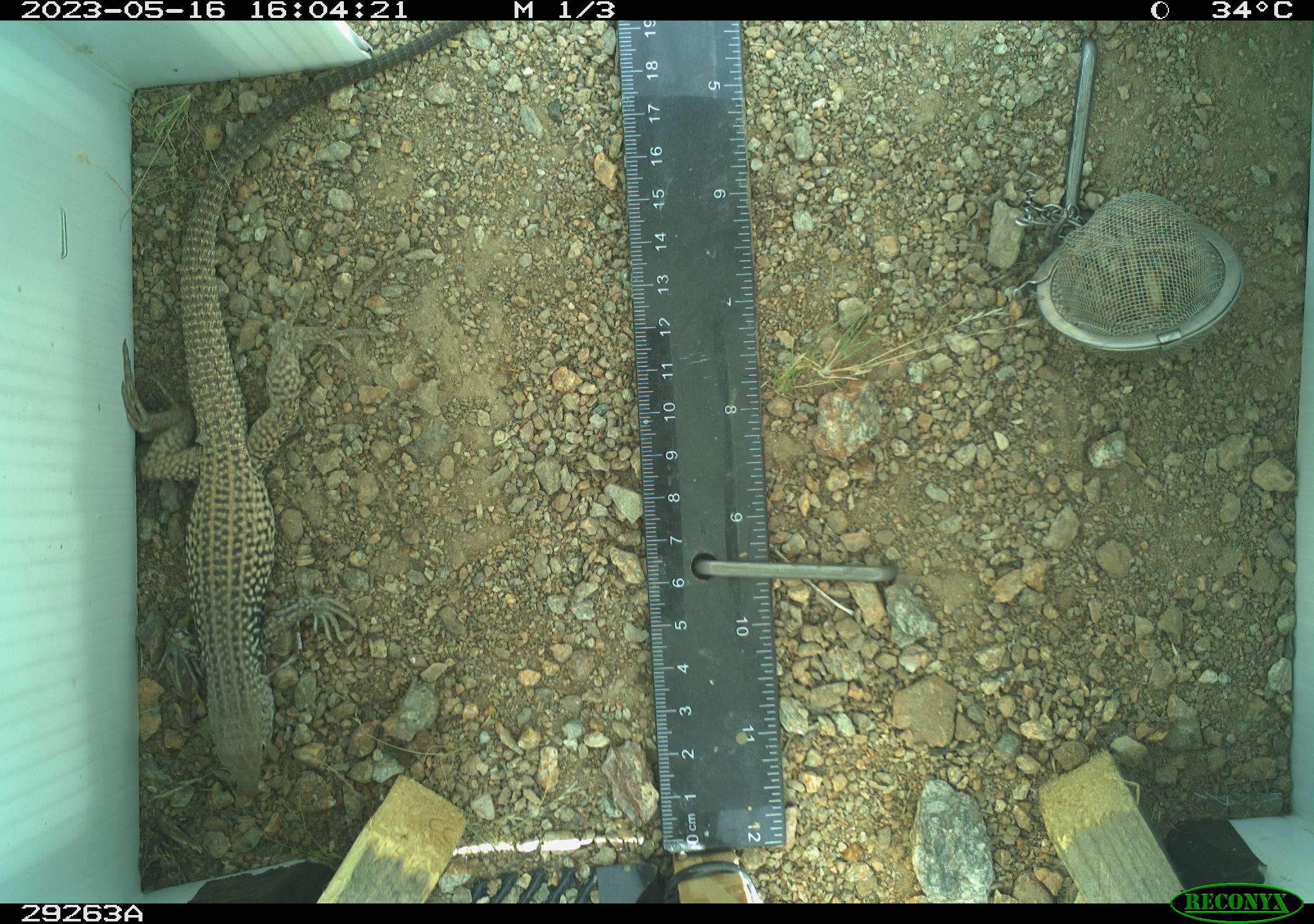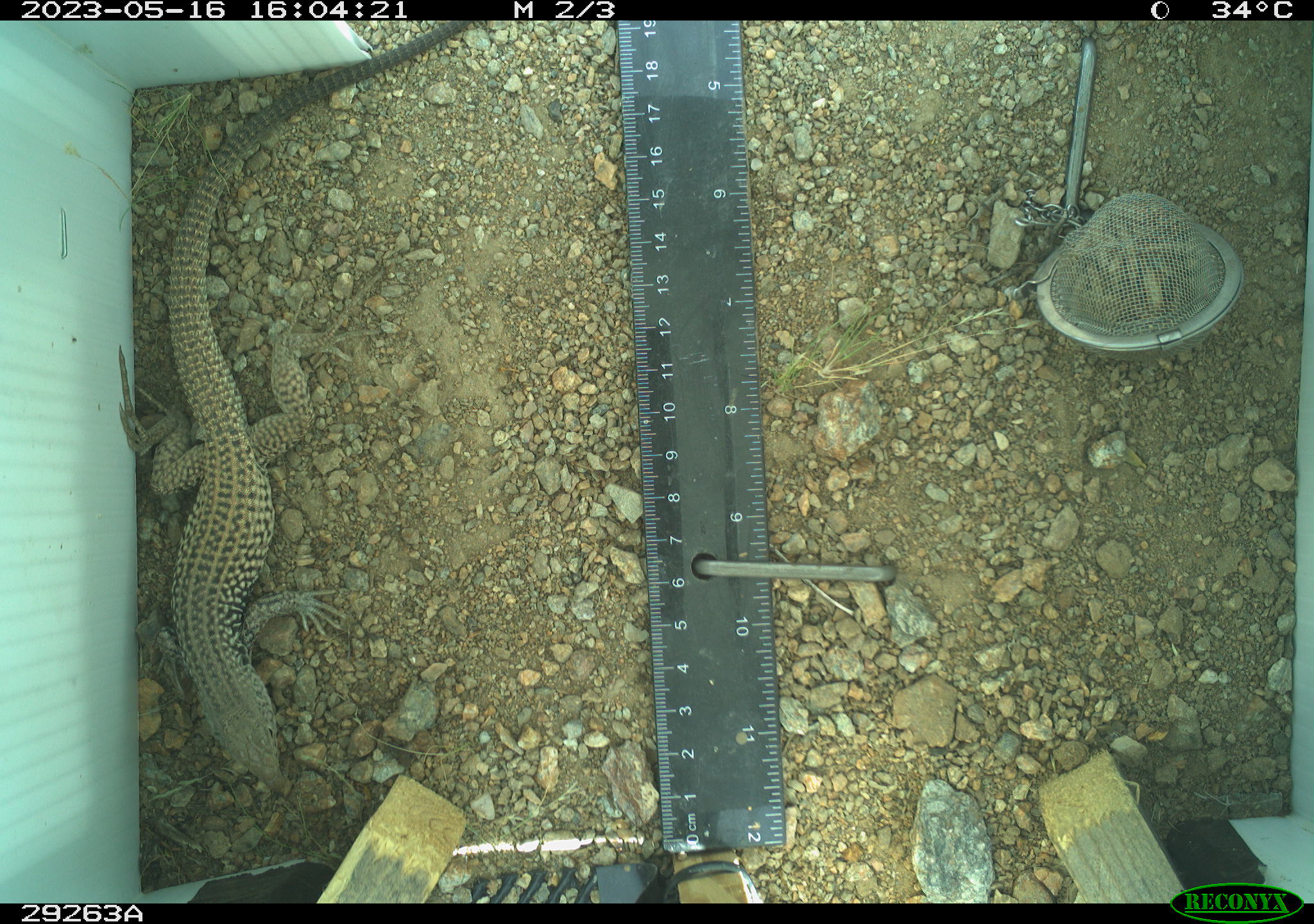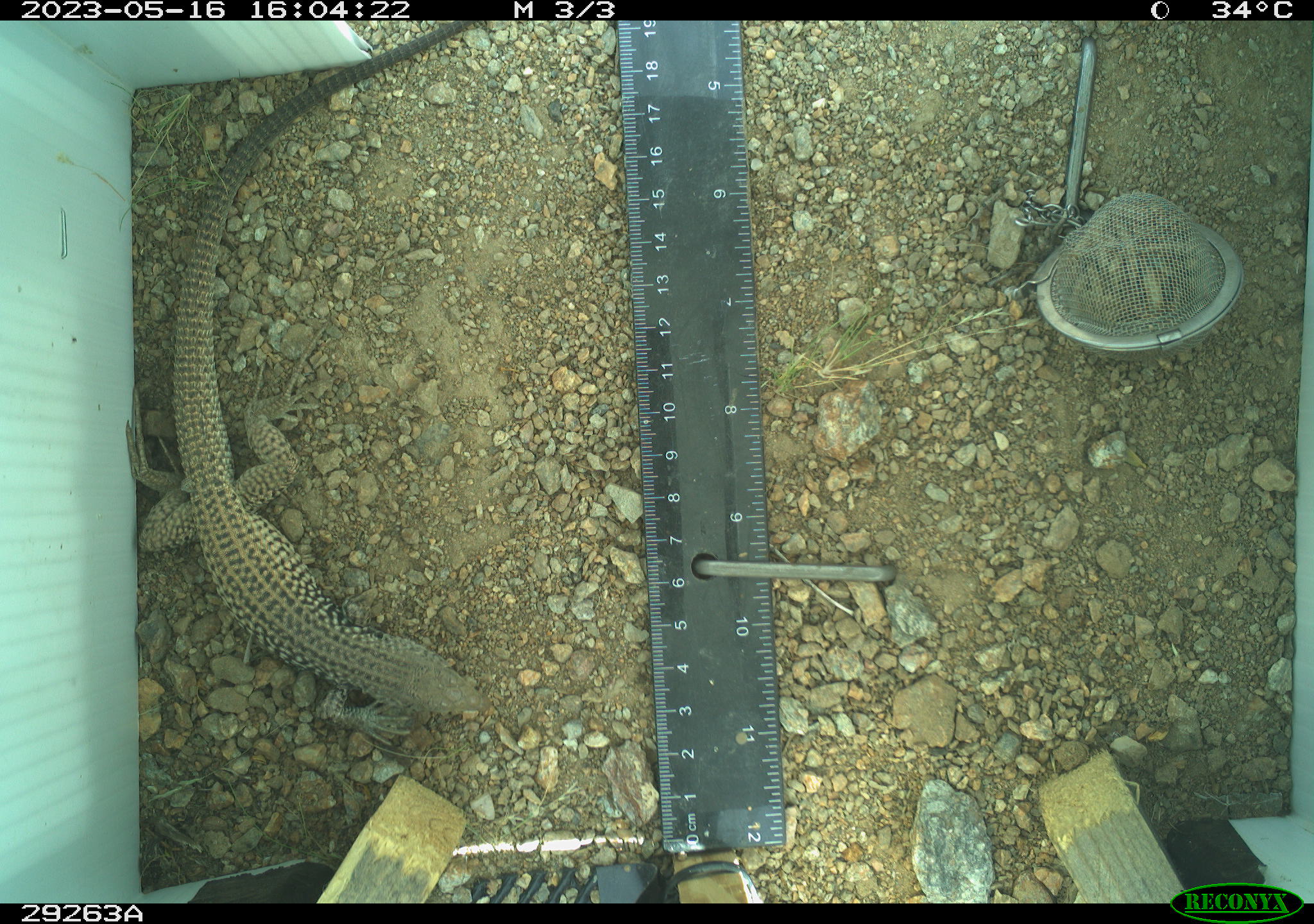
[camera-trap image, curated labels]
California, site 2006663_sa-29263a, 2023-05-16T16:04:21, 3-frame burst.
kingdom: Animalia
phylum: Chordata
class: Reptilia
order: Squamata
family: Teiidae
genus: Aspidoscelis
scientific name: Aspidoscelis tigris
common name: western whiptail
Western whiptail (Aspidoscelis tigris).